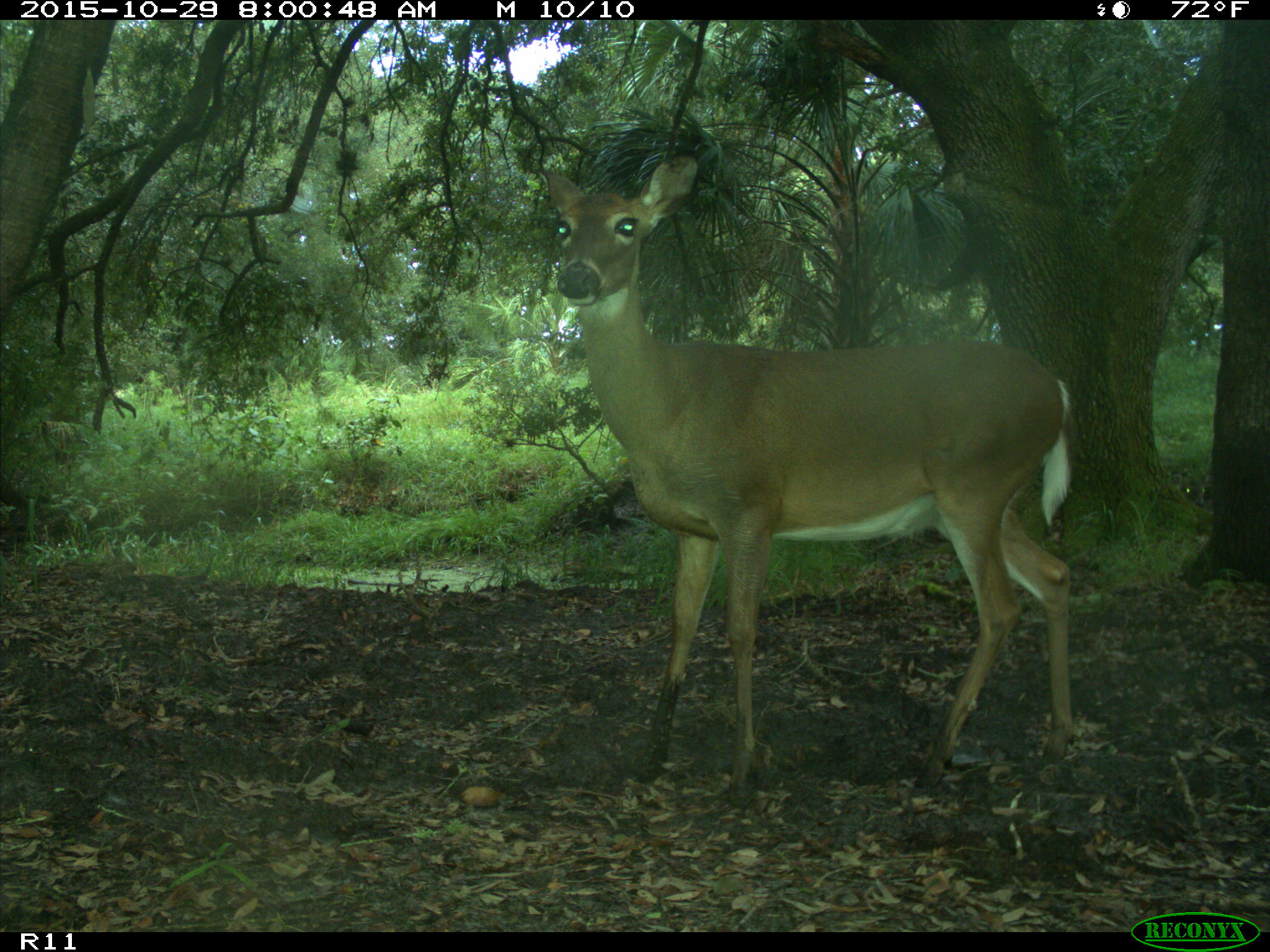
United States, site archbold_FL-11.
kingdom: Animalia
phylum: Chordata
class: Mammalia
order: Artiodactyla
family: Cervidae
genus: Odocoileus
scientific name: Odocoileus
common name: deer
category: unidentified deer